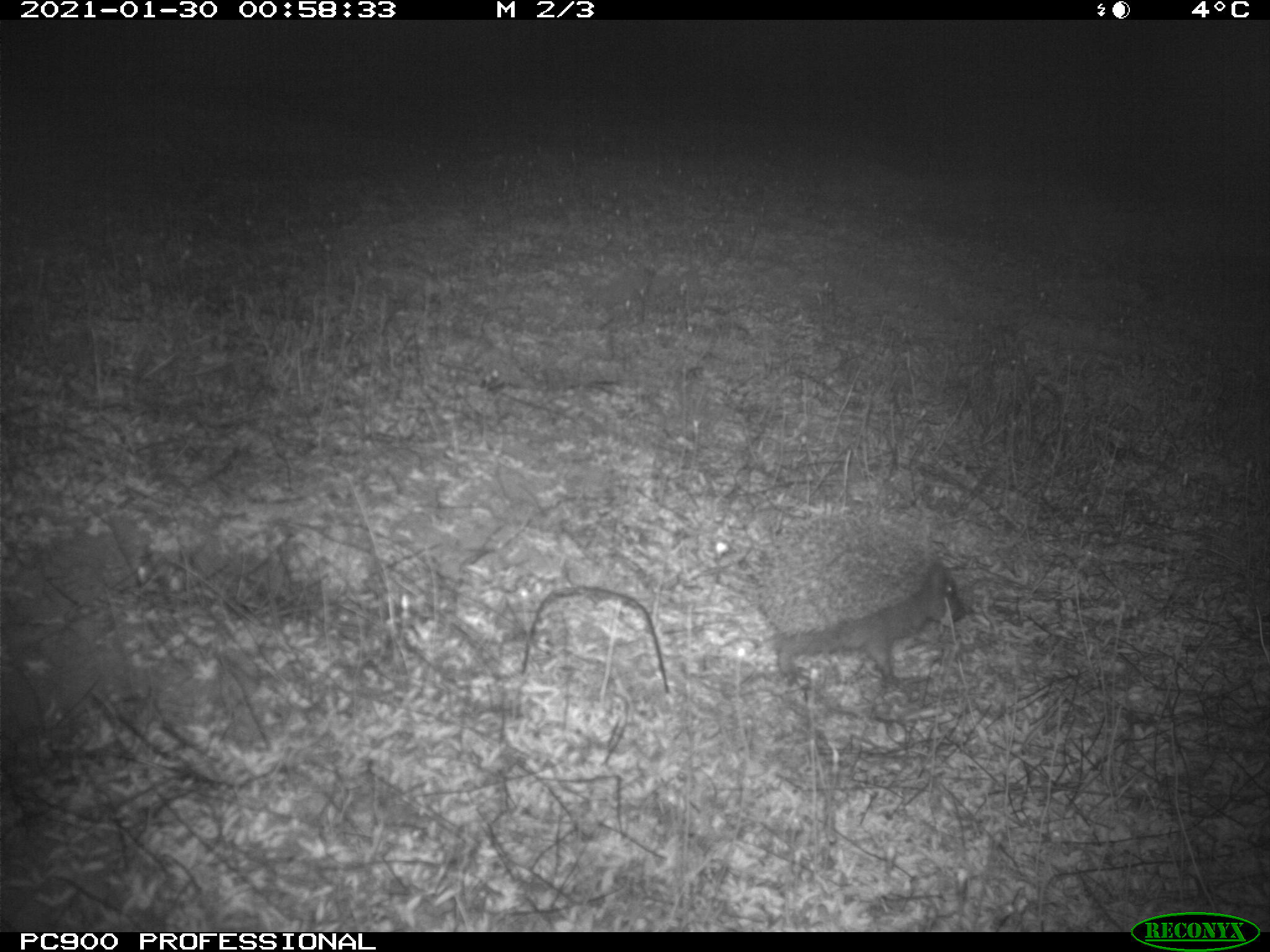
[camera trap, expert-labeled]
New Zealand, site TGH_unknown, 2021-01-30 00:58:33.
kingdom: Animalia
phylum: Chordata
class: Mammalia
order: Eulipotyphla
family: Erinaceidae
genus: Erinaceus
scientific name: Erinaceus europaeus europaeus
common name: european hedgehog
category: hedgehog